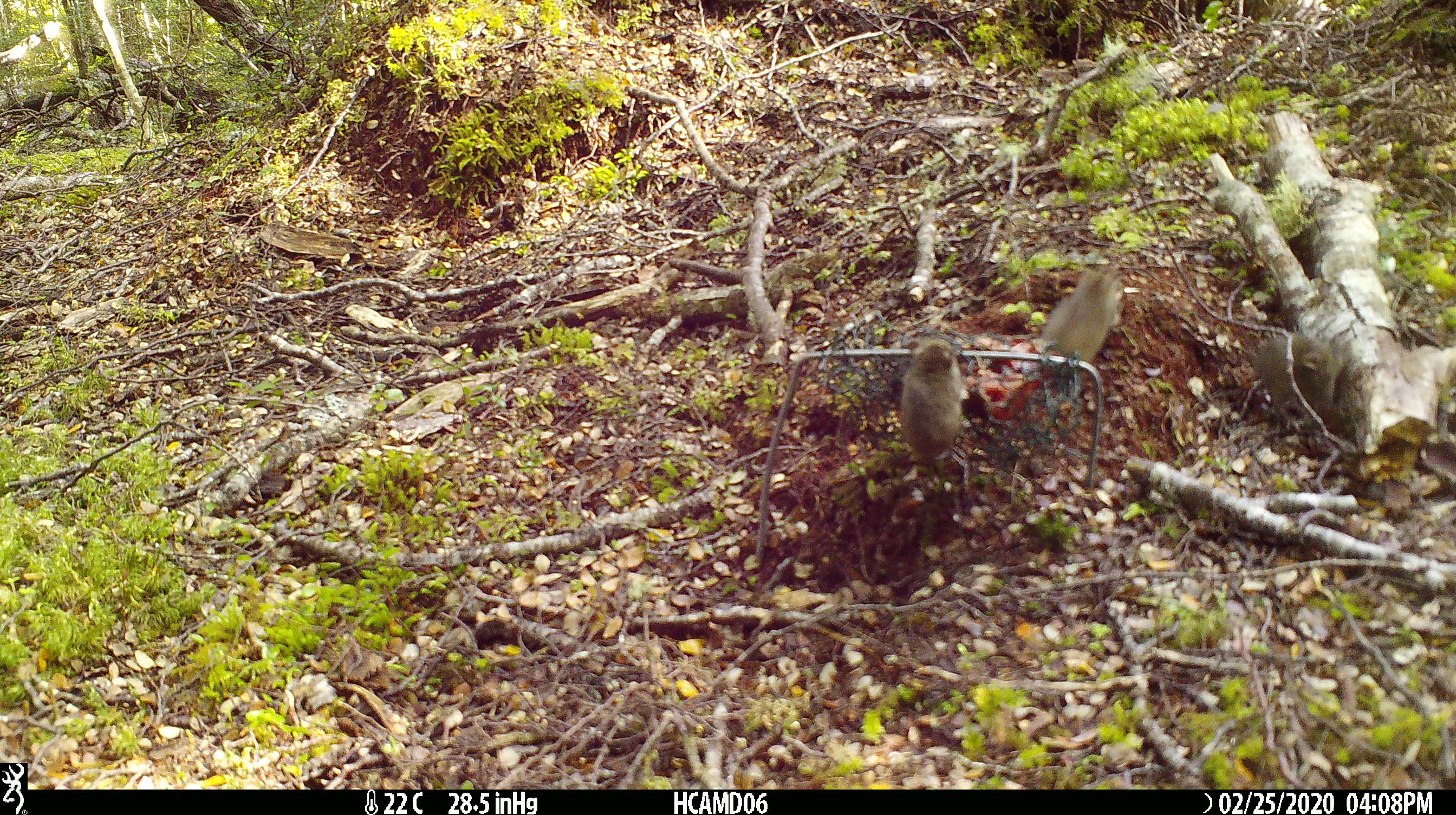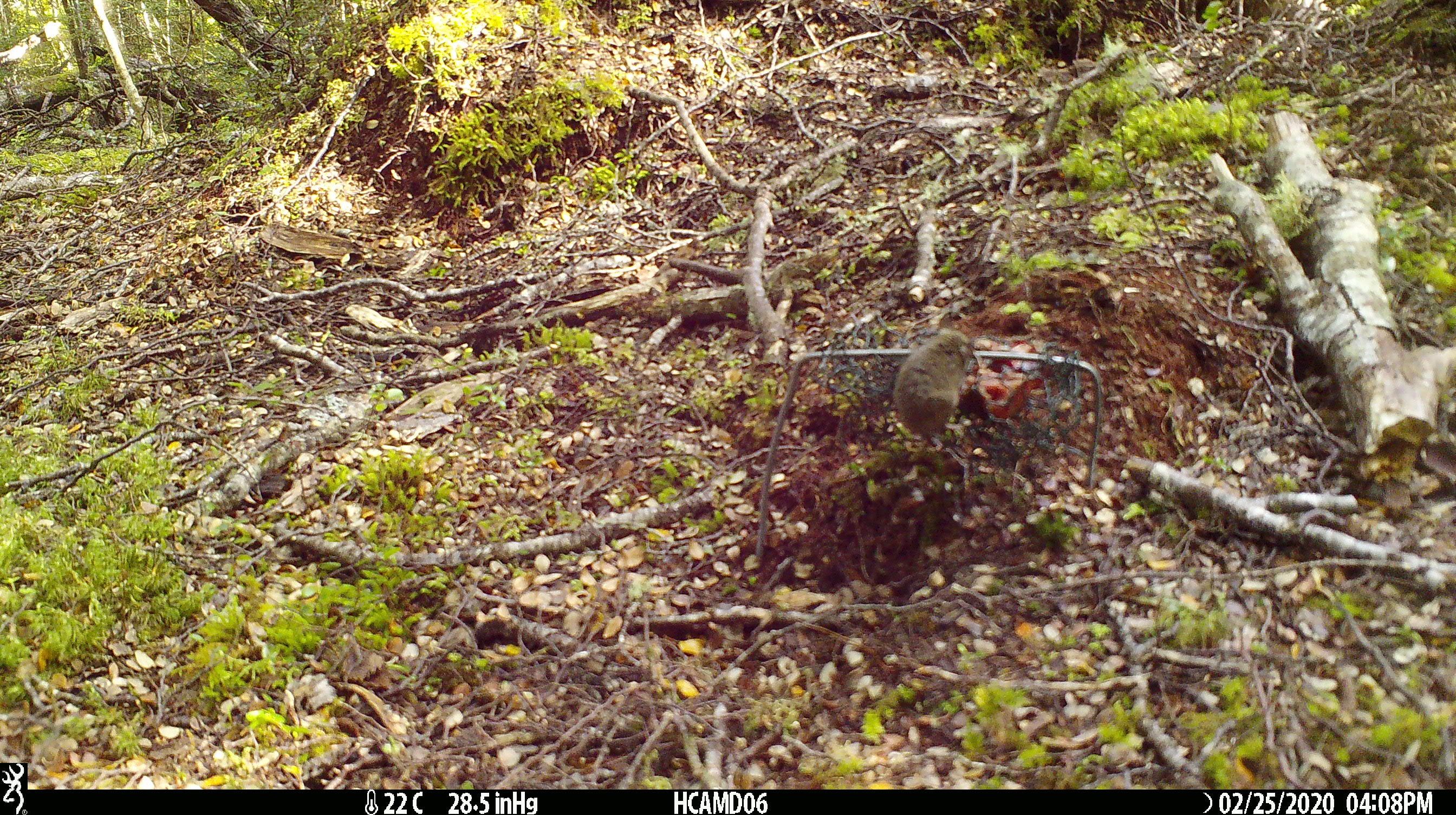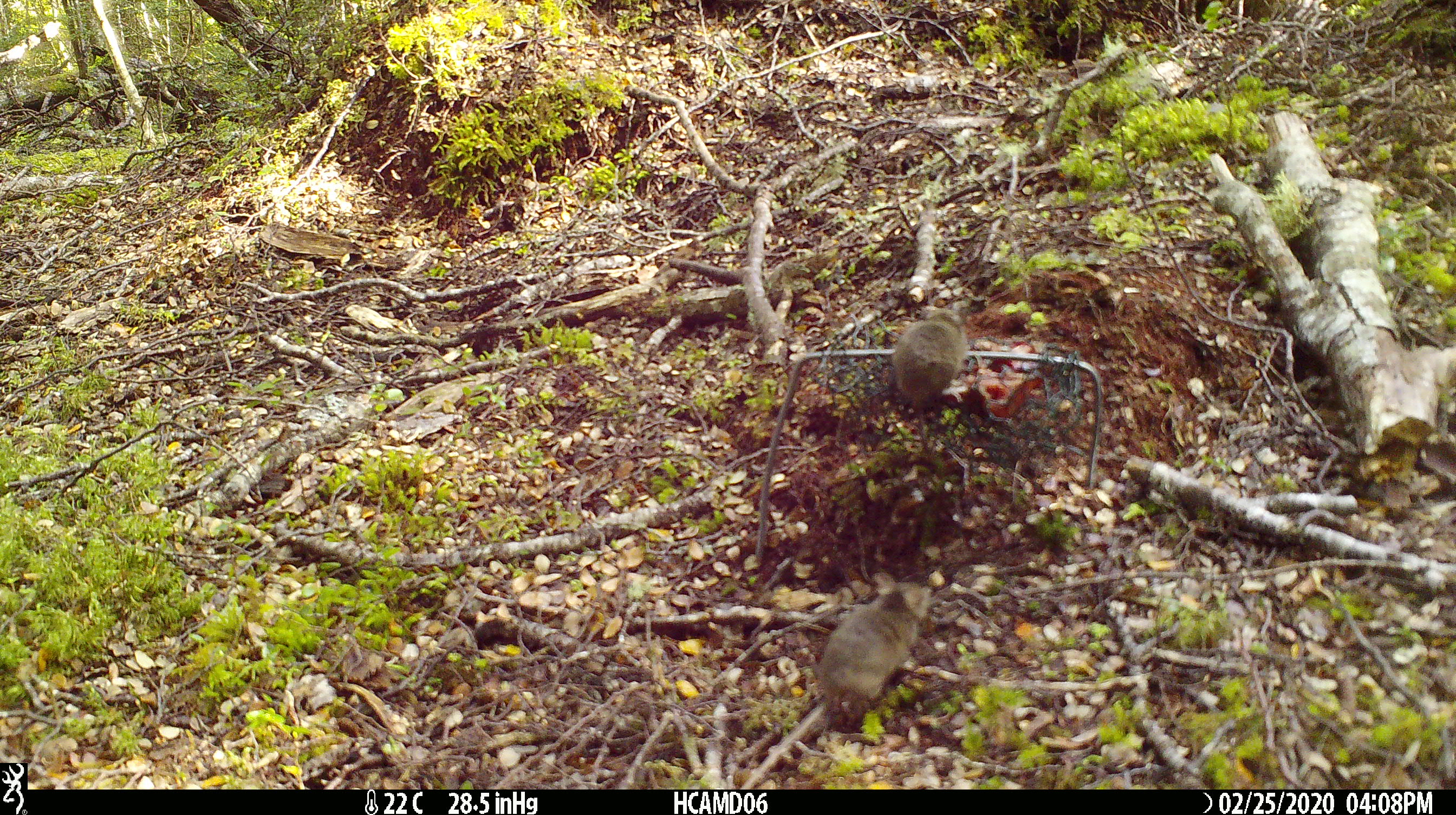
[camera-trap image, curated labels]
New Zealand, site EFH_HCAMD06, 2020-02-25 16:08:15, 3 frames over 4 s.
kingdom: Animalia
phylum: Chordata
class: Mammalia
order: Rodentia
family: Muridae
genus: Mus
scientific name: Mus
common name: mouse